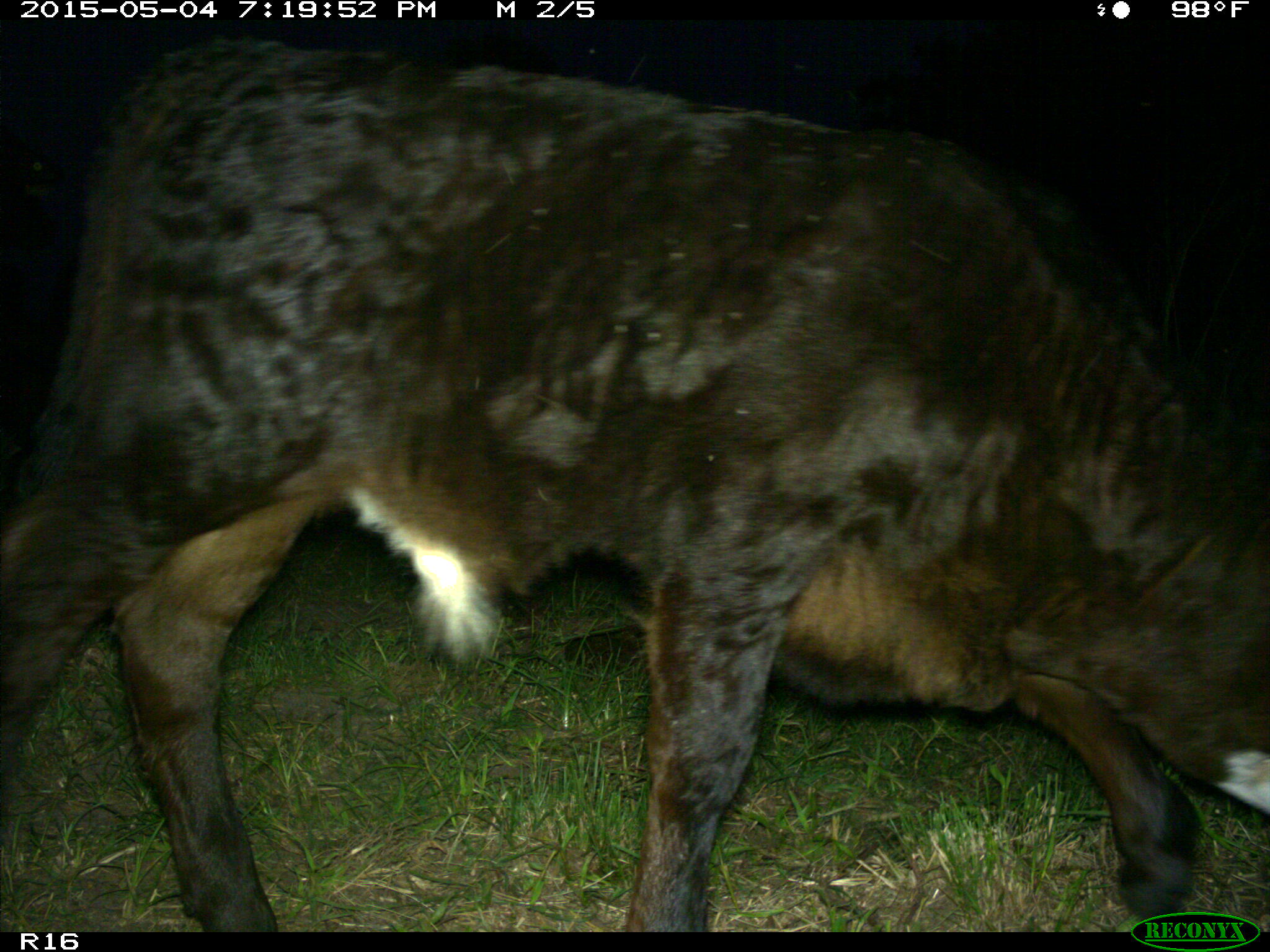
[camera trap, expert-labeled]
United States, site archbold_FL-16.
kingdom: Animalia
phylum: Chordata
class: Mammalia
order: Artiodactyla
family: Bovidae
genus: Bos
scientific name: Bos taurus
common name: domestic cow